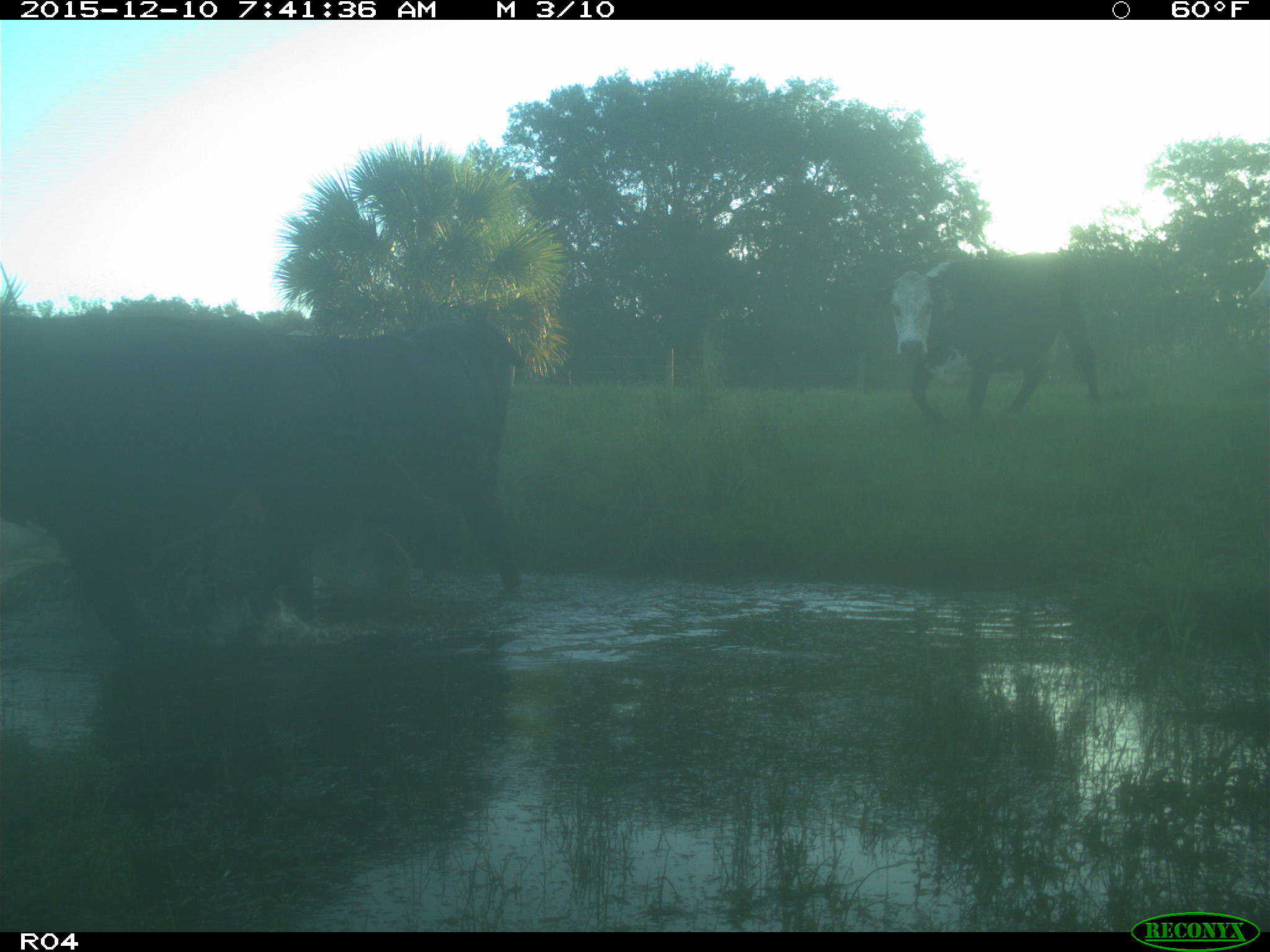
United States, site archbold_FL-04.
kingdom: Animalia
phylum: Chordata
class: Mammalia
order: Artiodactyla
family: Bovidae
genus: Bos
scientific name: Bos taurus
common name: domestic cow